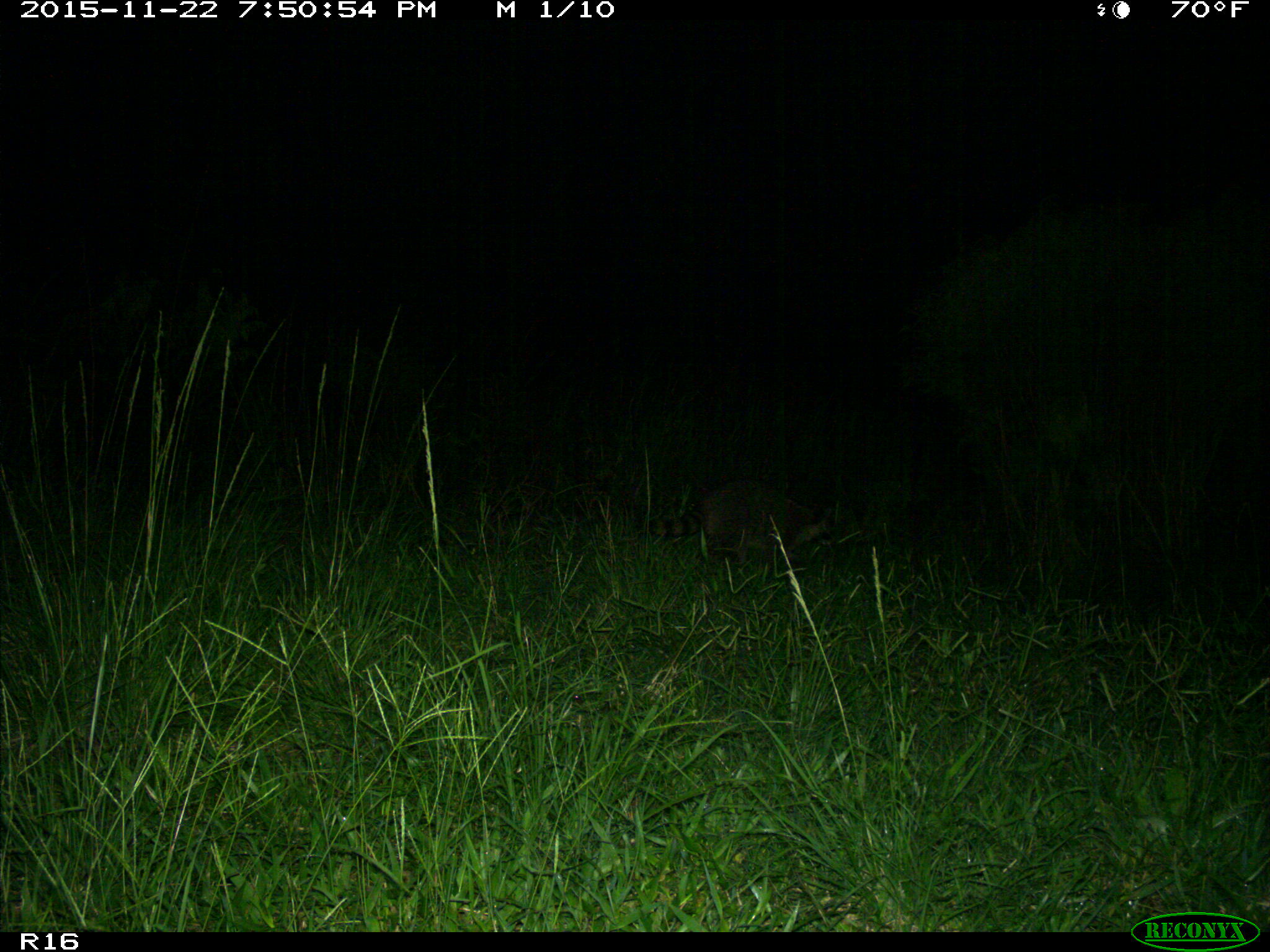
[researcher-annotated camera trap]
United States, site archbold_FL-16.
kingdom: Animalia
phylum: Chordata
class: Mammalia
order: Carnivora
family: Procyonidae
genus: Procyon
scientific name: Procyon lotor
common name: common raccoon